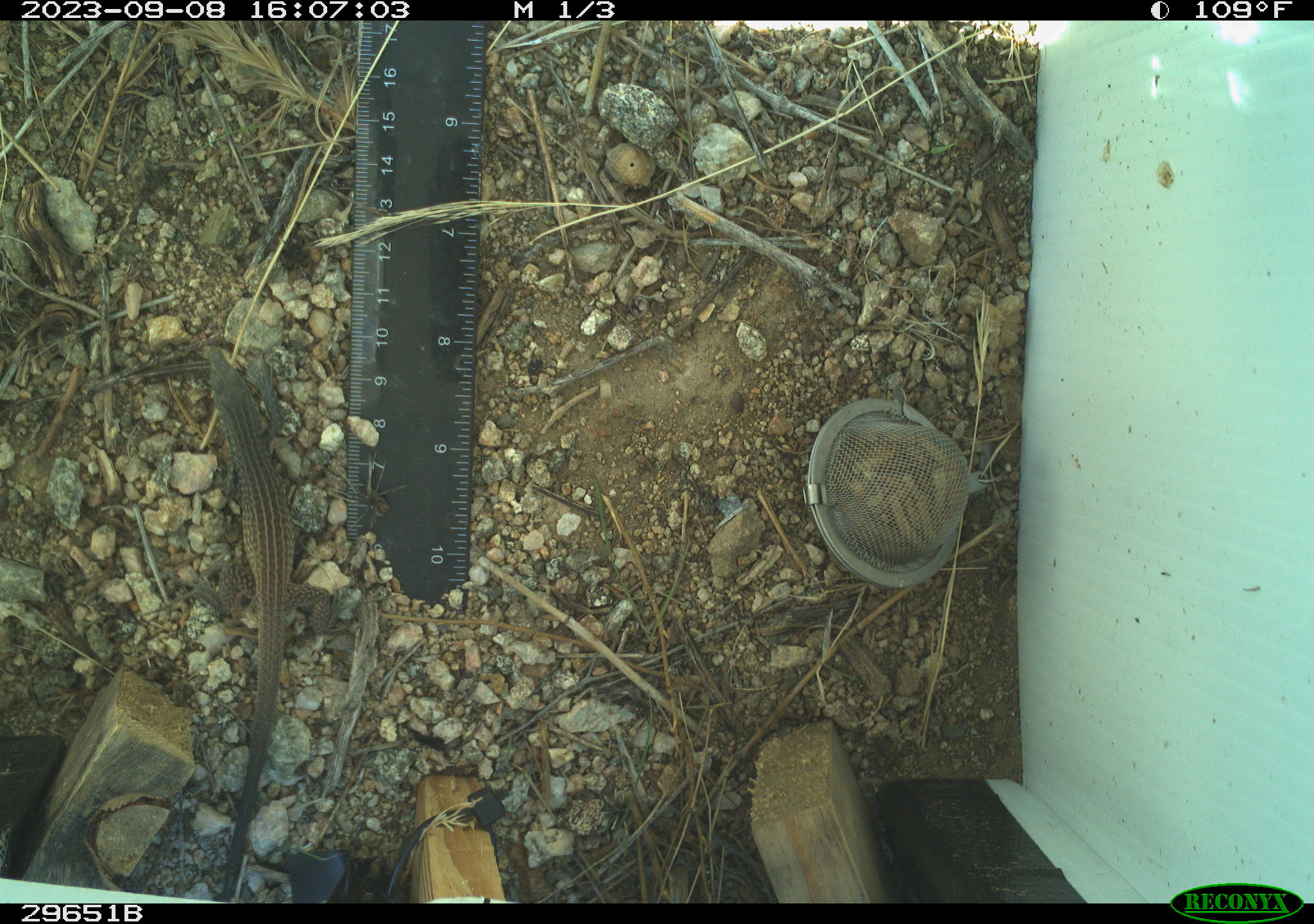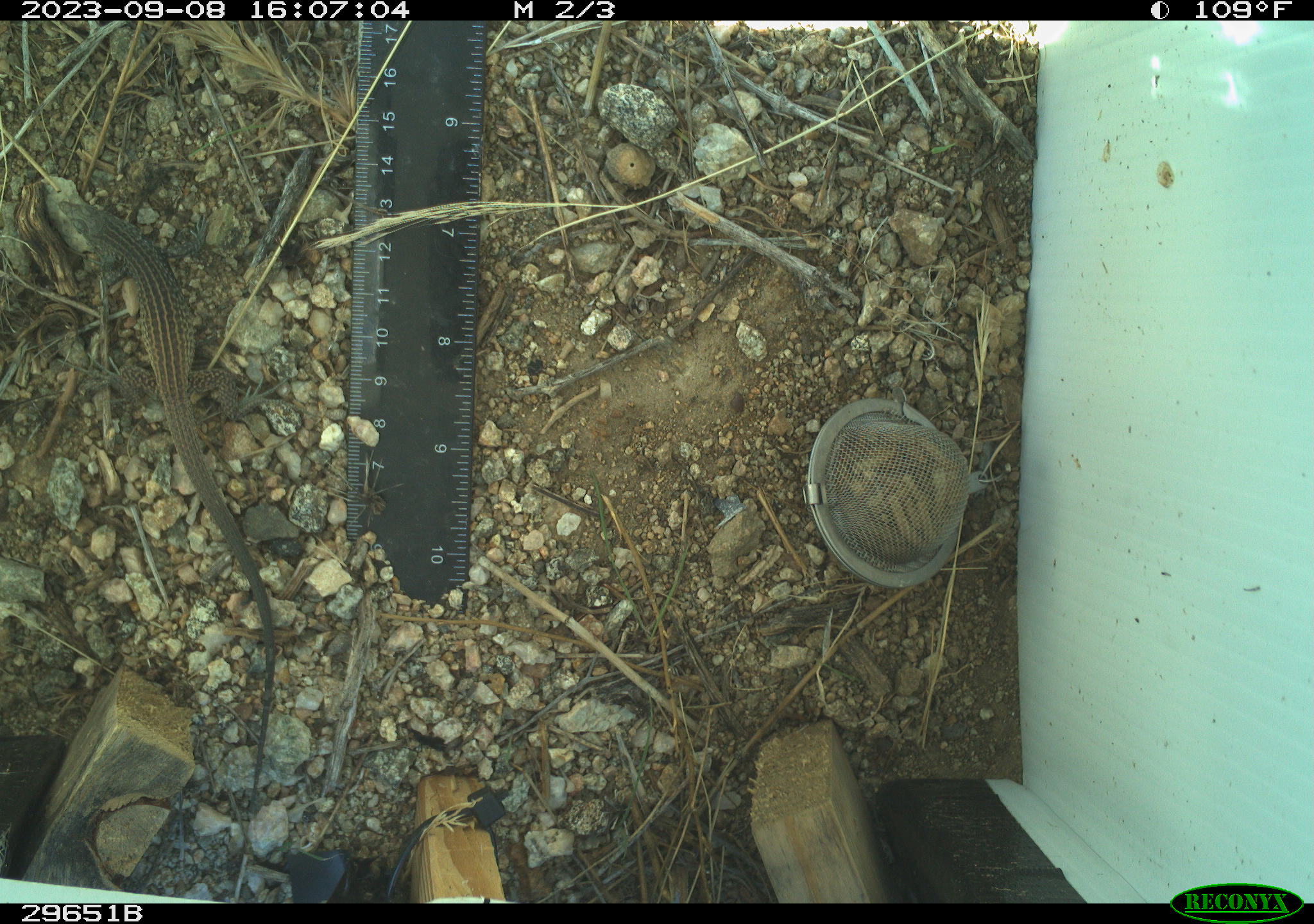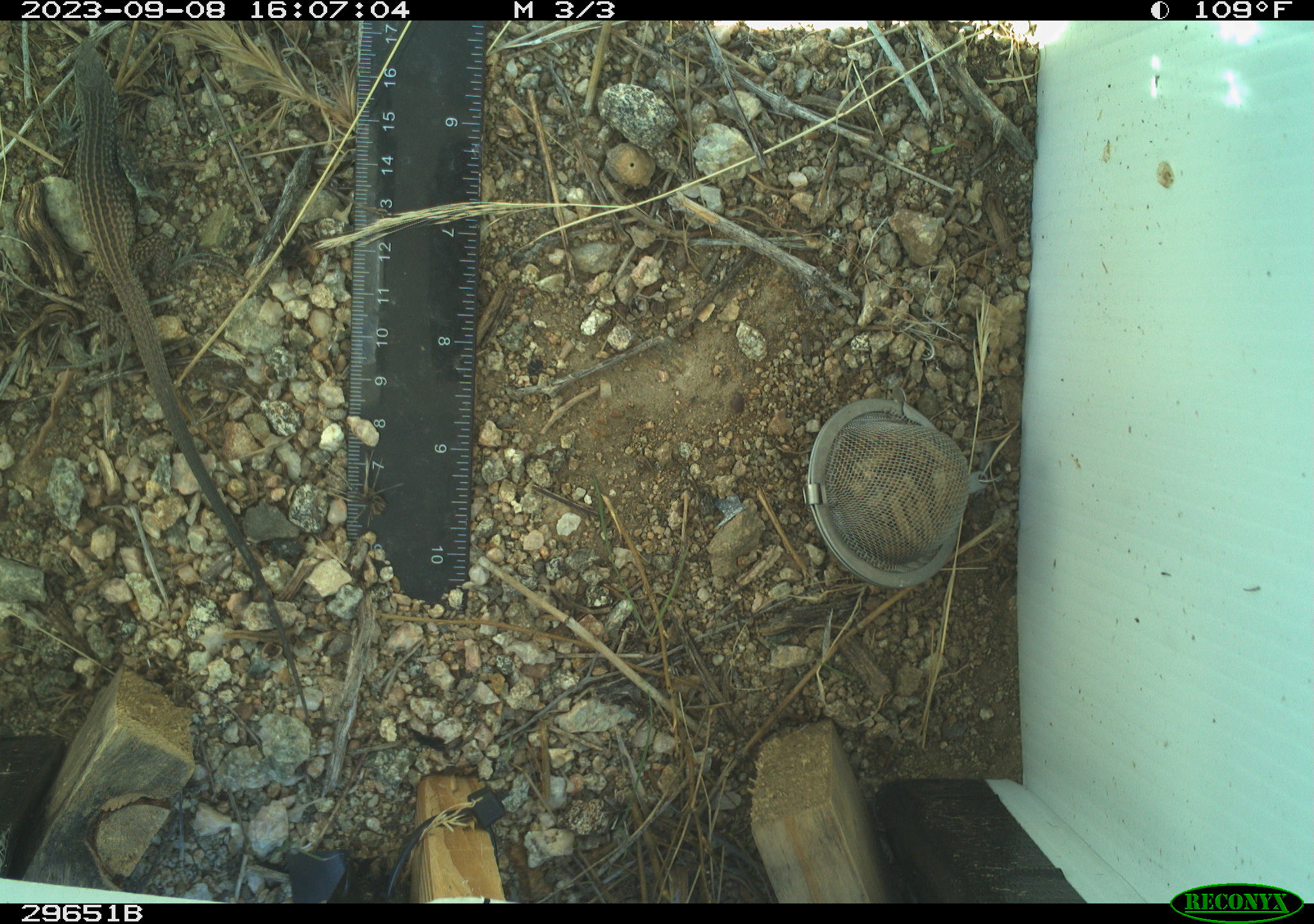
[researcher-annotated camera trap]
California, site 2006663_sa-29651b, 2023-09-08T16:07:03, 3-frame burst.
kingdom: Animalia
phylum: Chordata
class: Reptilia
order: Squamata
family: Teiidae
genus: Aspidoscelis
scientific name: Aspidoscelis tigris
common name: western whiptail